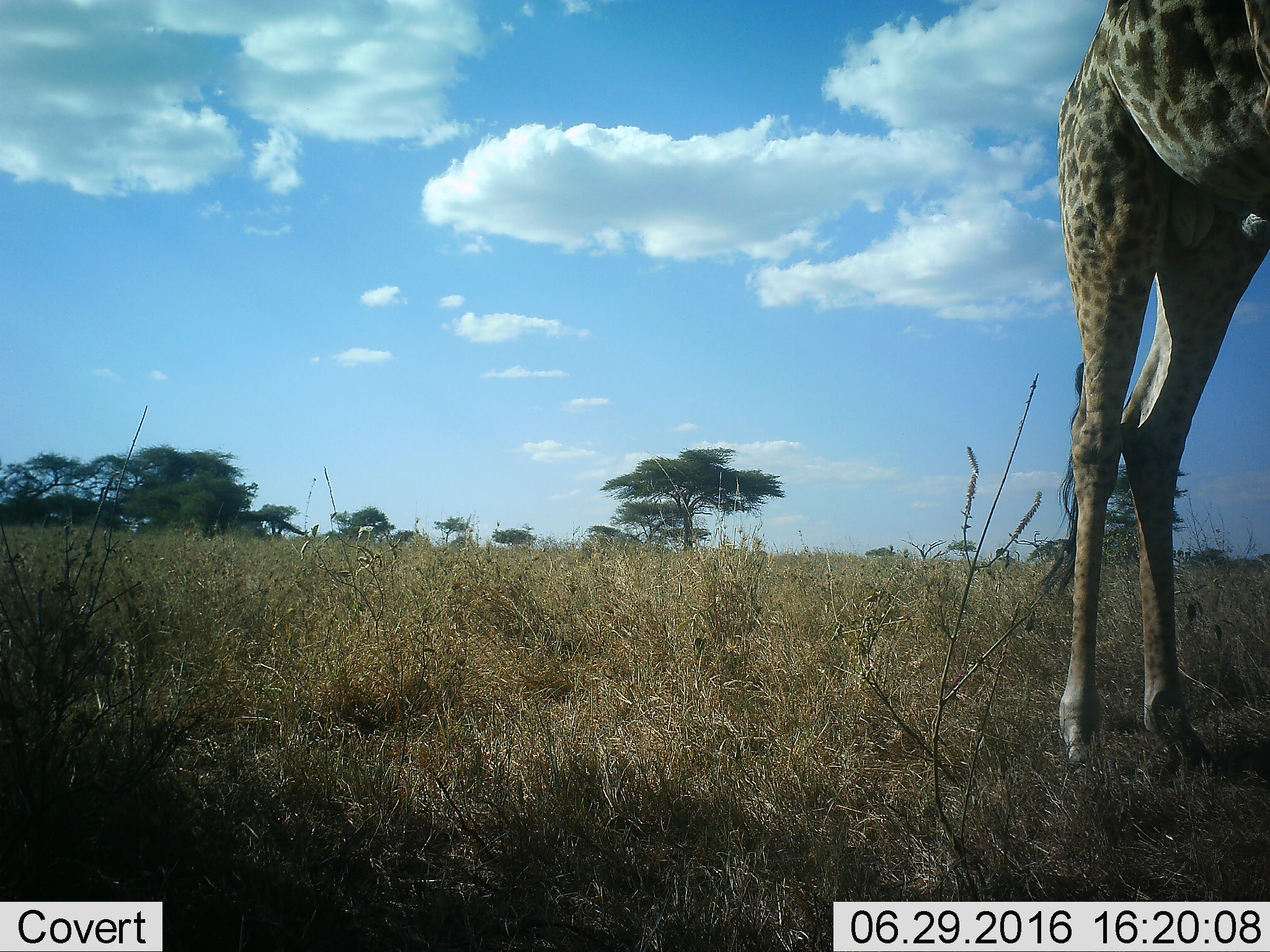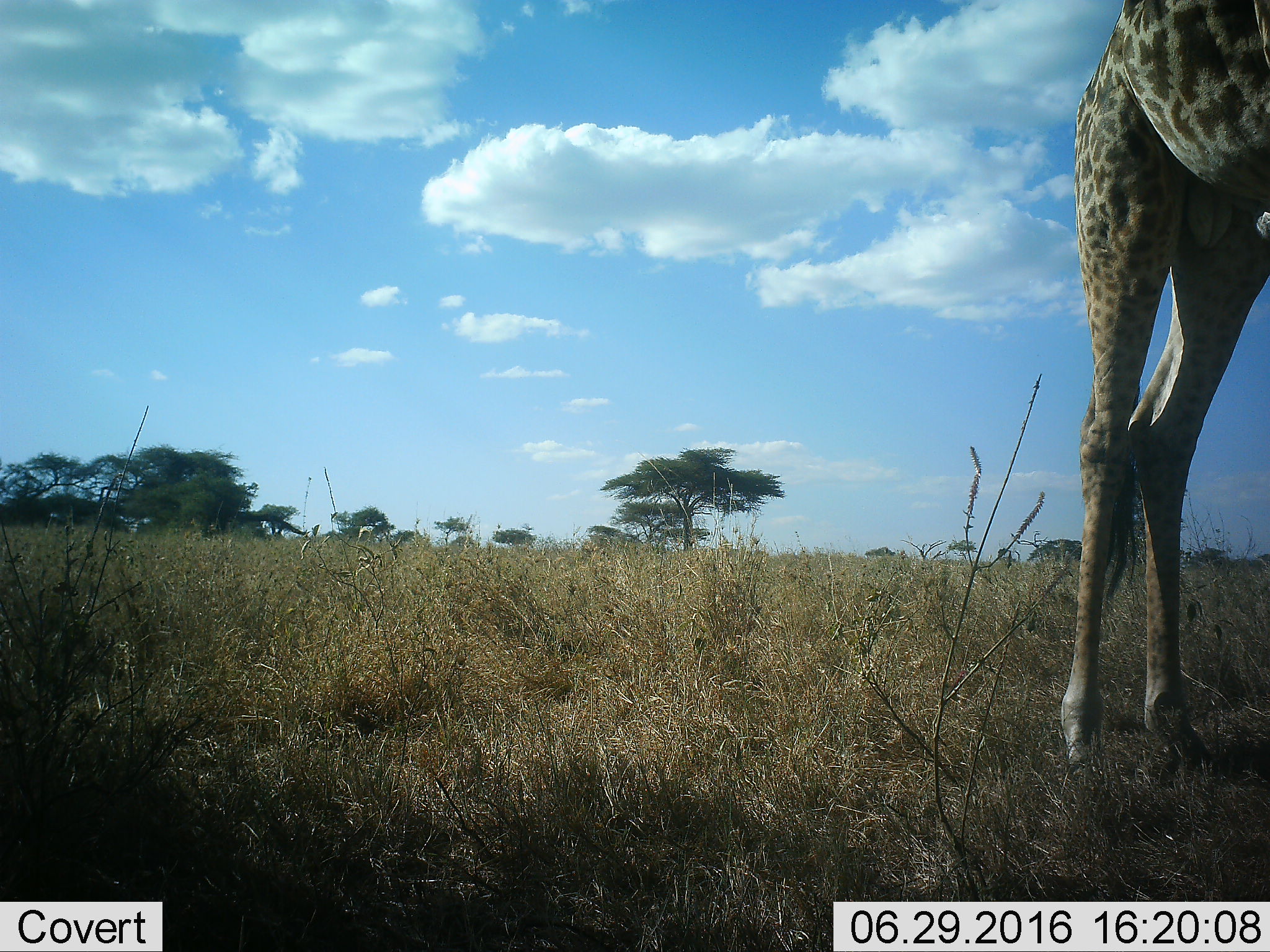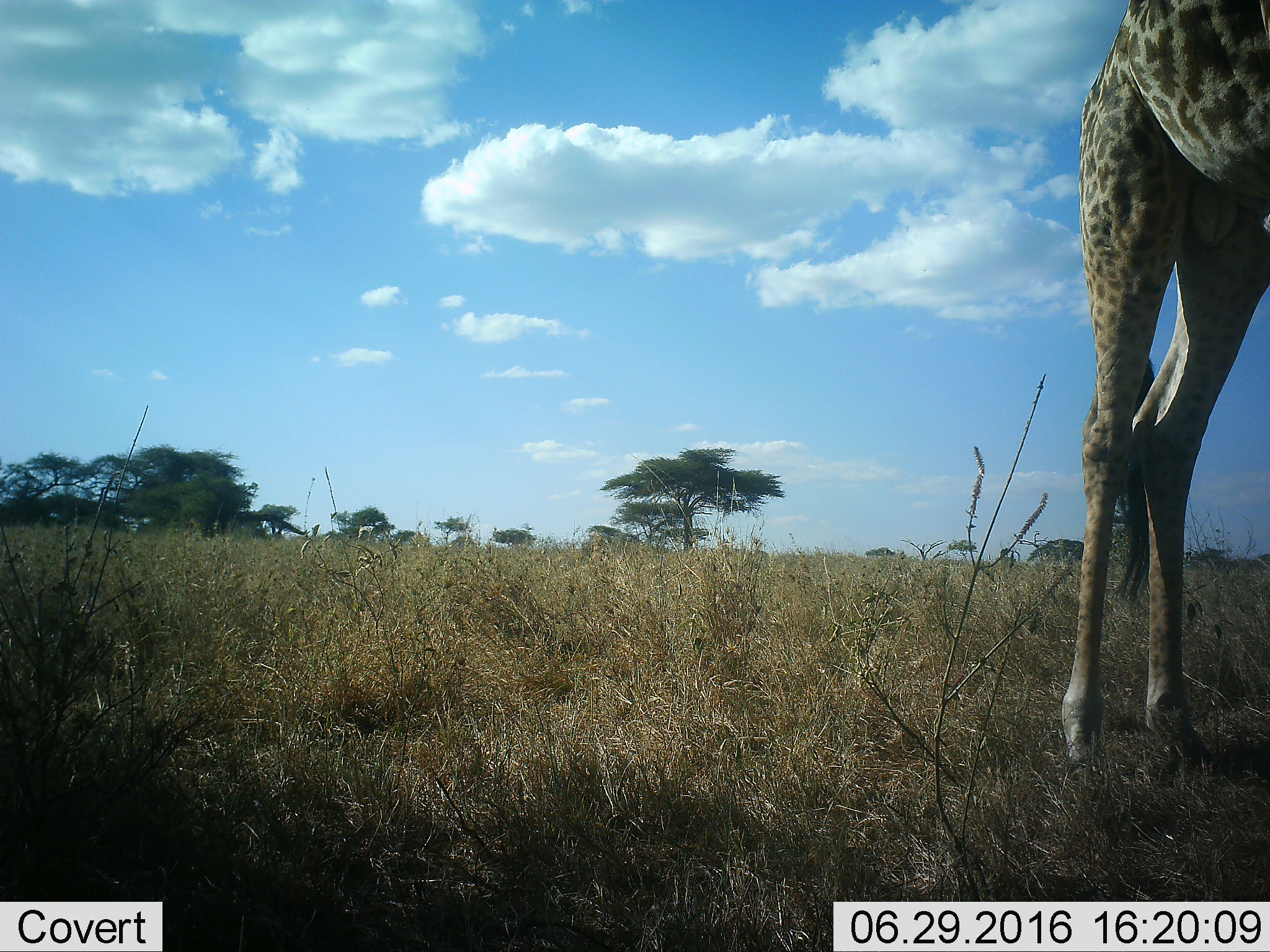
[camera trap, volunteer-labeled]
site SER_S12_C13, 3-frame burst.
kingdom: Animalia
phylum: Chordata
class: Mammalia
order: Artiodactyla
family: Giraffidae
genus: Giraffa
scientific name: Giraffa camelopardalis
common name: giraffe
Giraffe (Giraffa camelopardalis), count 1. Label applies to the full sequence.